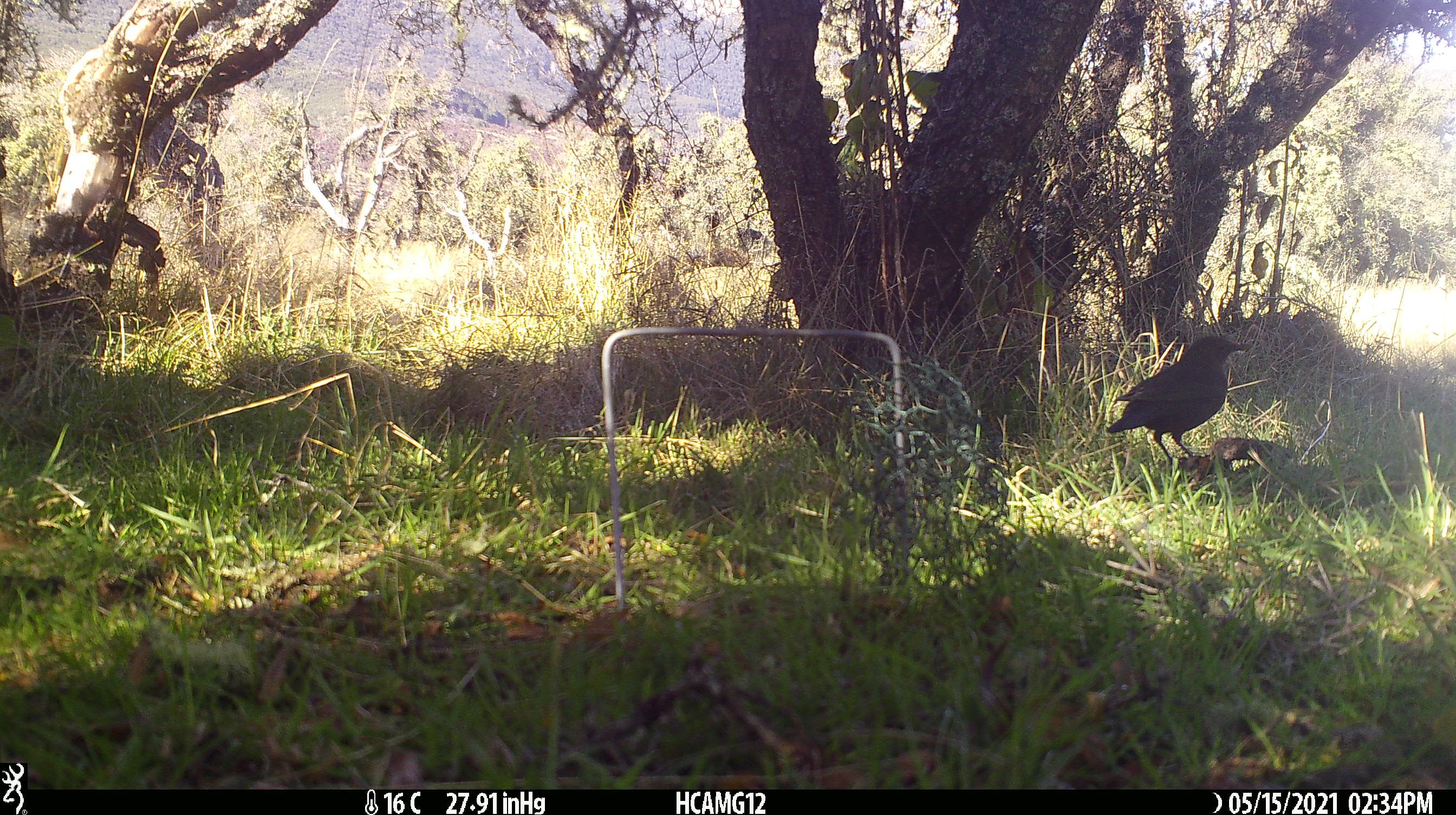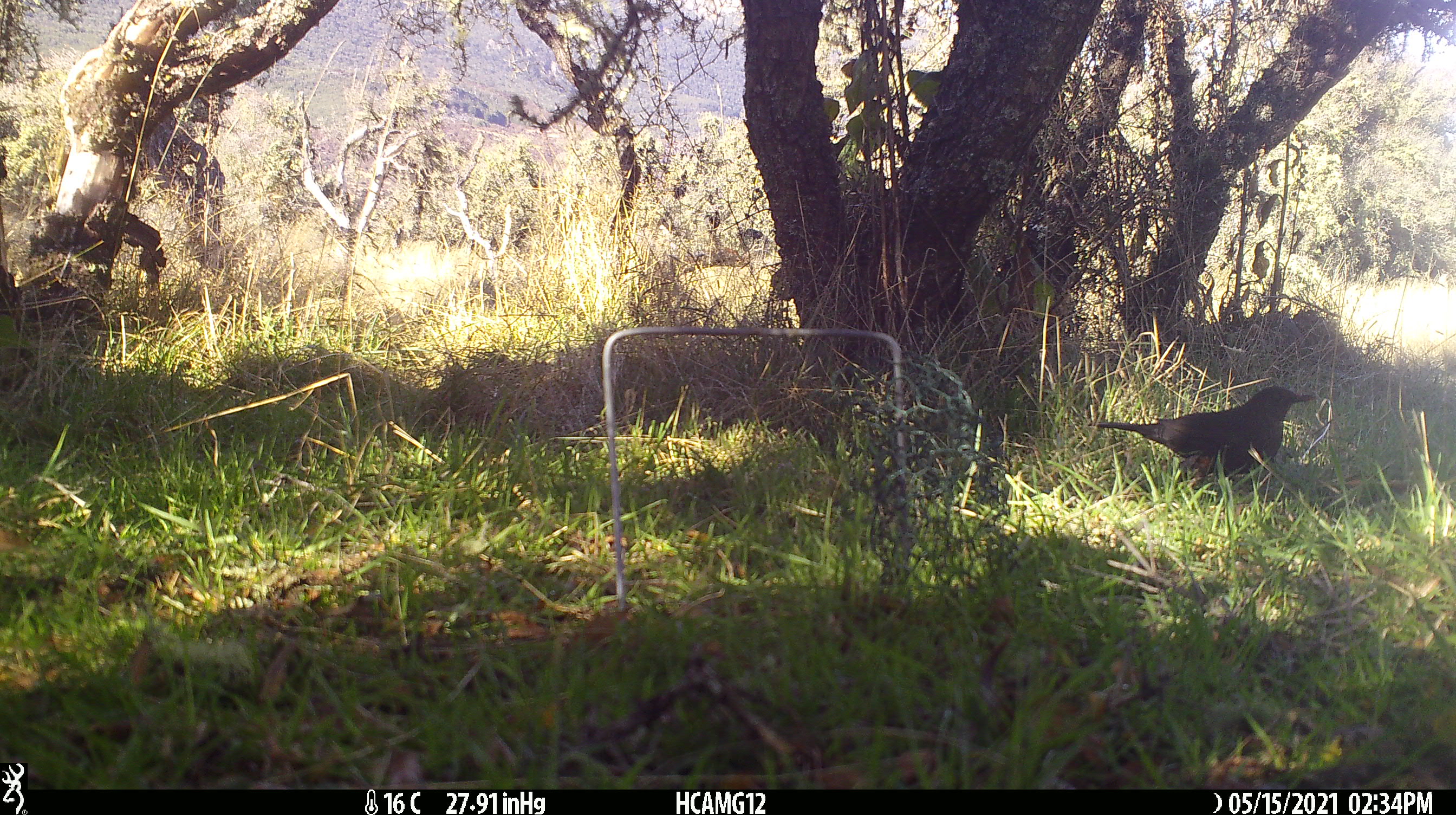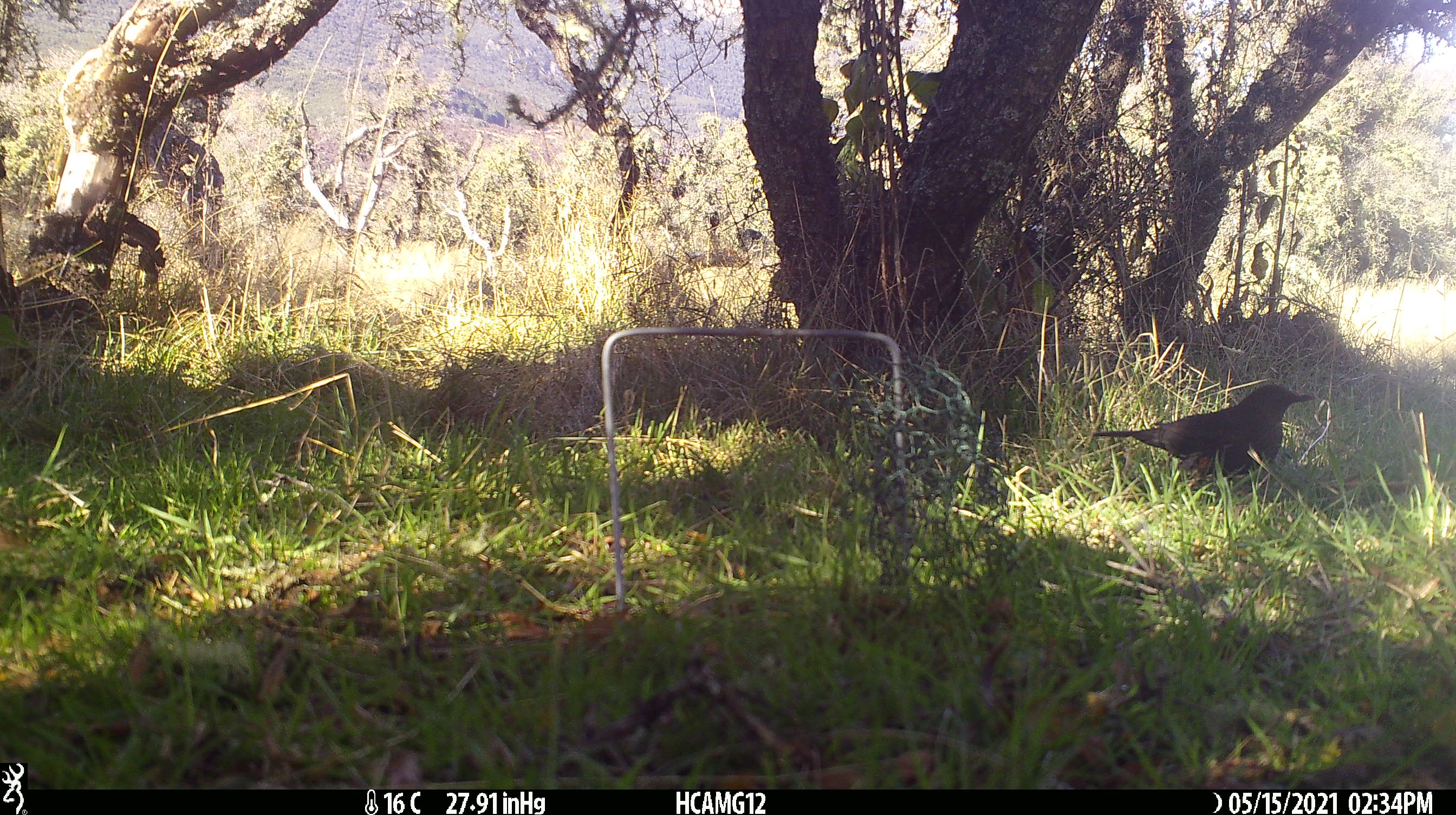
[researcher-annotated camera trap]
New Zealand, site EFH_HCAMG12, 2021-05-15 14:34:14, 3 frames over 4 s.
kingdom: Animalia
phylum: Chordata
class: Aves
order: Passeriformes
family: Turdidae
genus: Turdus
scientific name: Turdus merula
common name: eurasian blackbird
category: blackbird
Blackbird (eurasian blackbird) (Turdus merula).